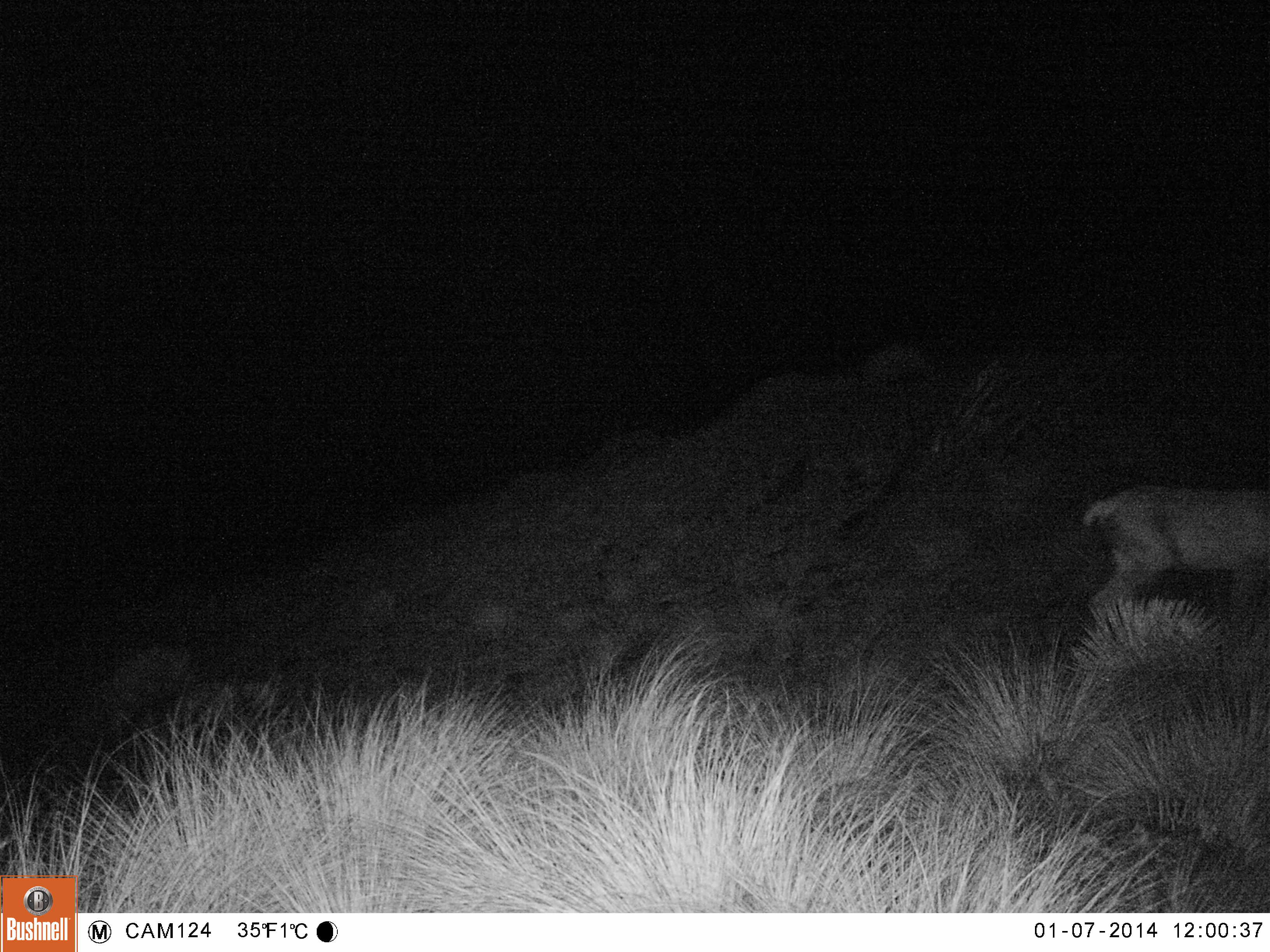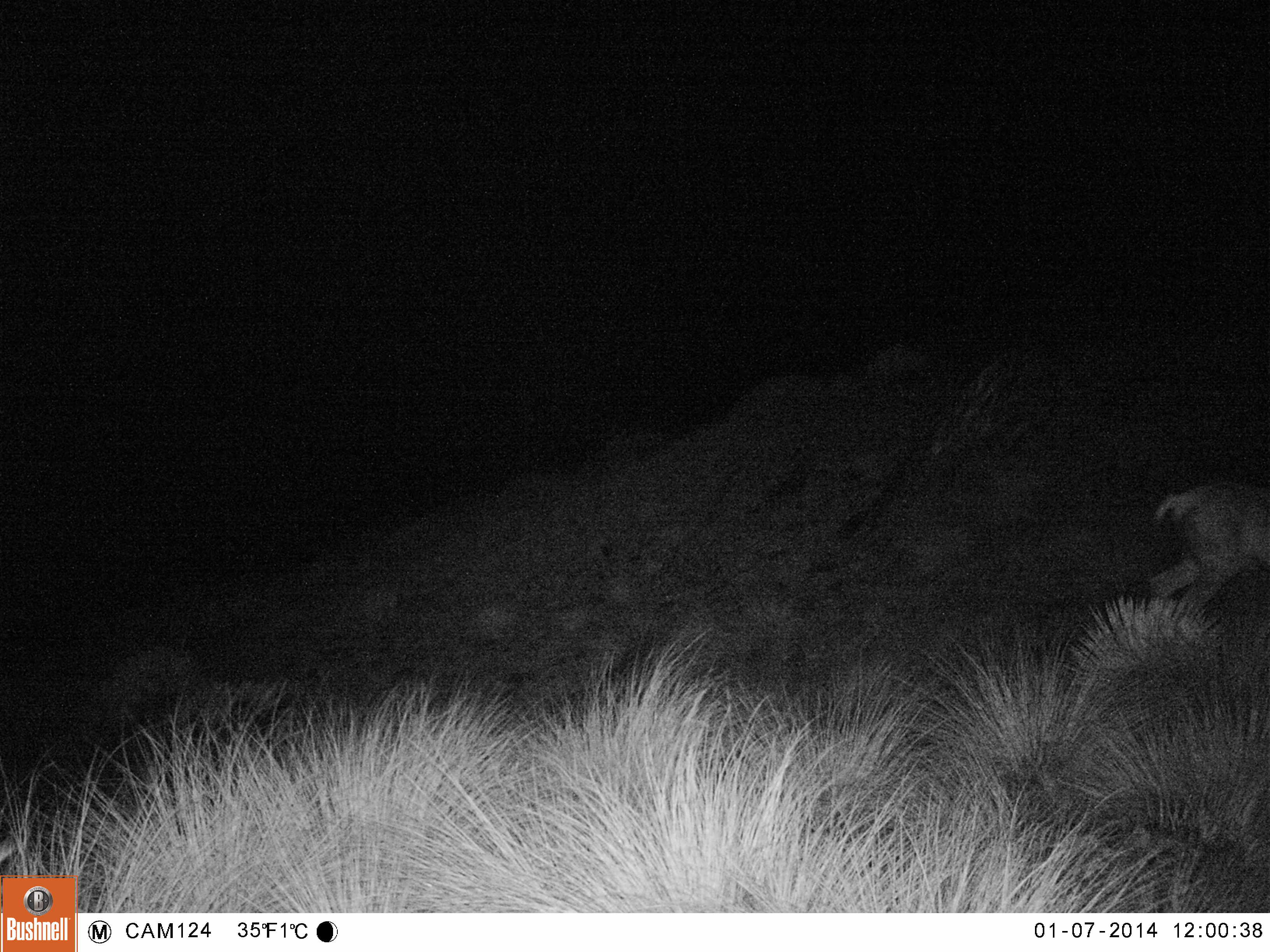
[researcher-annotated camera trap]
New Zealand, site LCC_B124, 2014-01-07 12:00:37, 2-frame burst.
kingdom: Animalia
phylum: Chordata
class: Mammalia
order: Artiodactyla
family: Cervidae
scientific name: Cervidae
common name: deer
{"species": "deer (Cervidae)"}